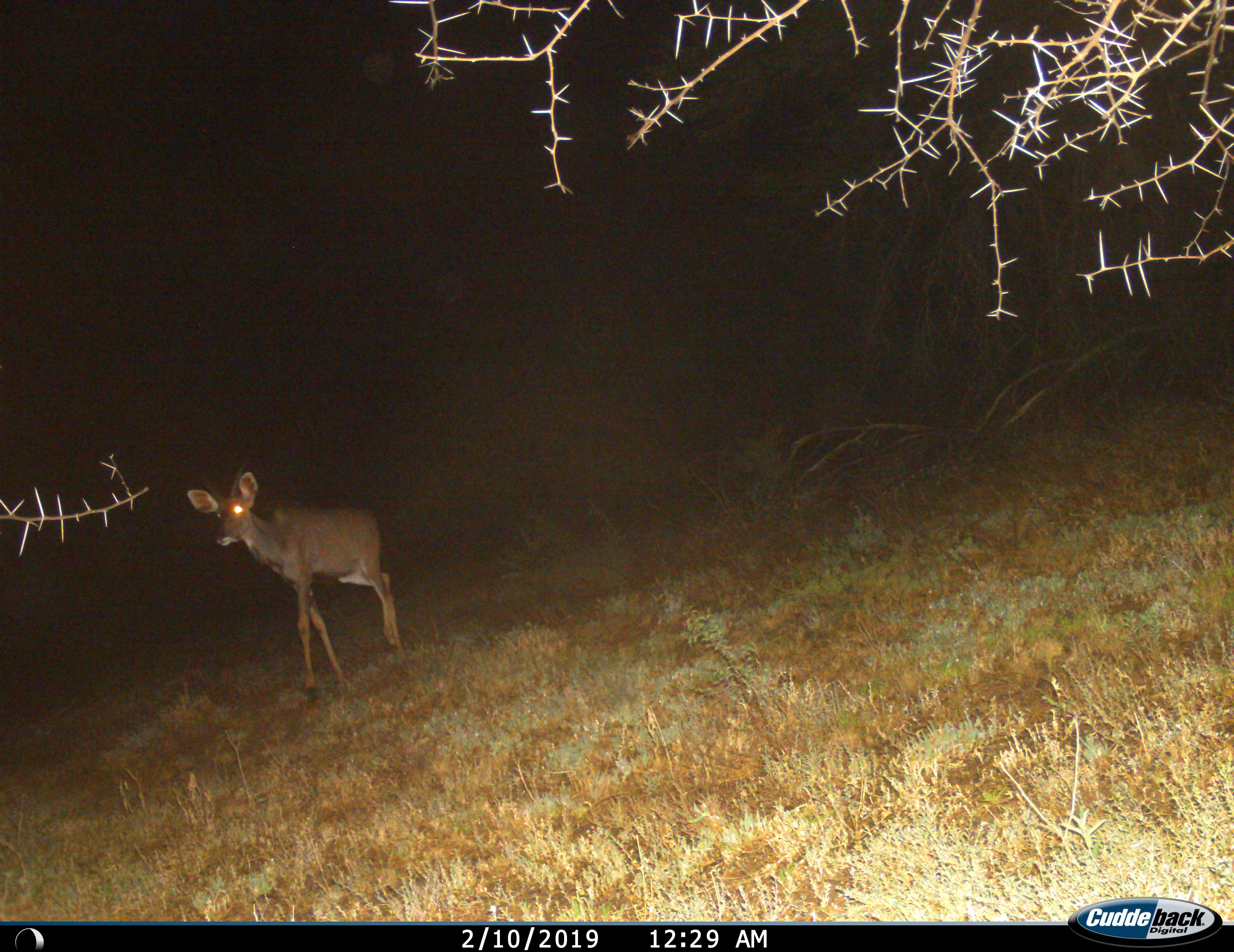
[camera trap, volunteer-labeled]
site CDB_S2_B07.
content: unidentified animal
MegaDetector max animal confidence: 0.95